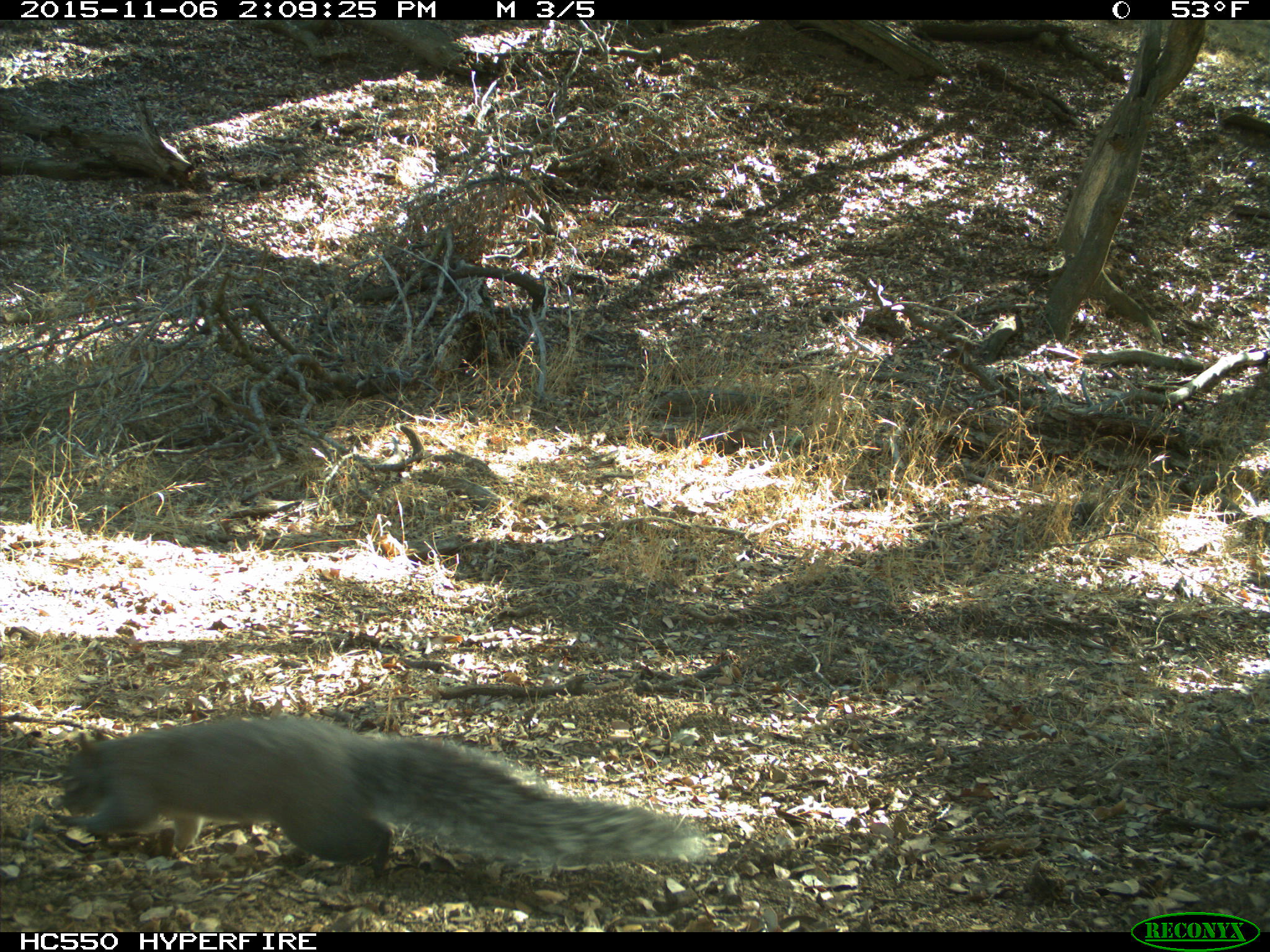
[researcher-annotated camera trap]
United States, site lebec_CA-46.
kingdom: Animalia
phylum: Chordata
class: Mammalia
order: Rodentia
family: Sciuridae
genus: Sciurus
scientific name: Sciurus carolinensis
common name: eastern gray squirrel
Sciurus carolinensis (eastern gray squirrel).